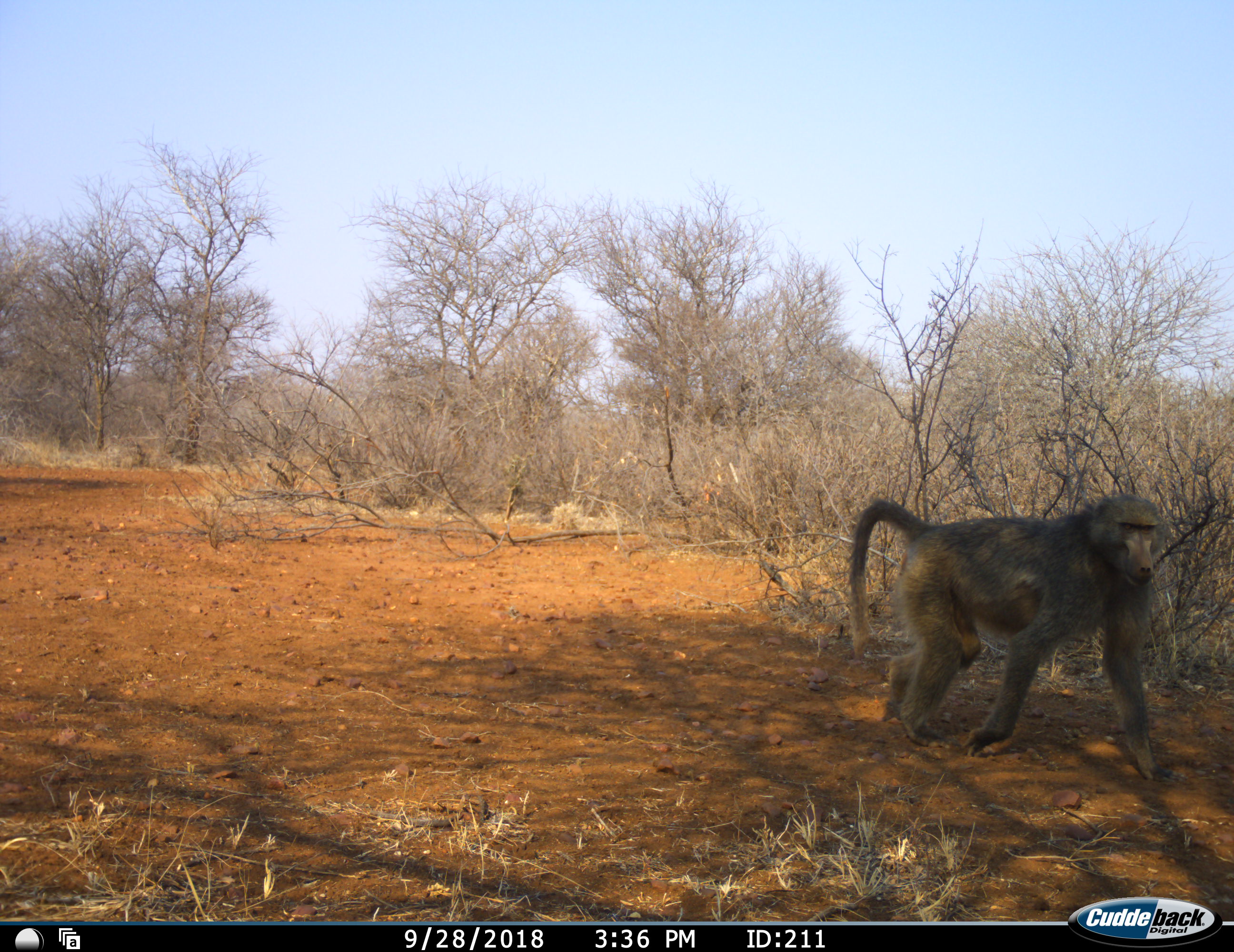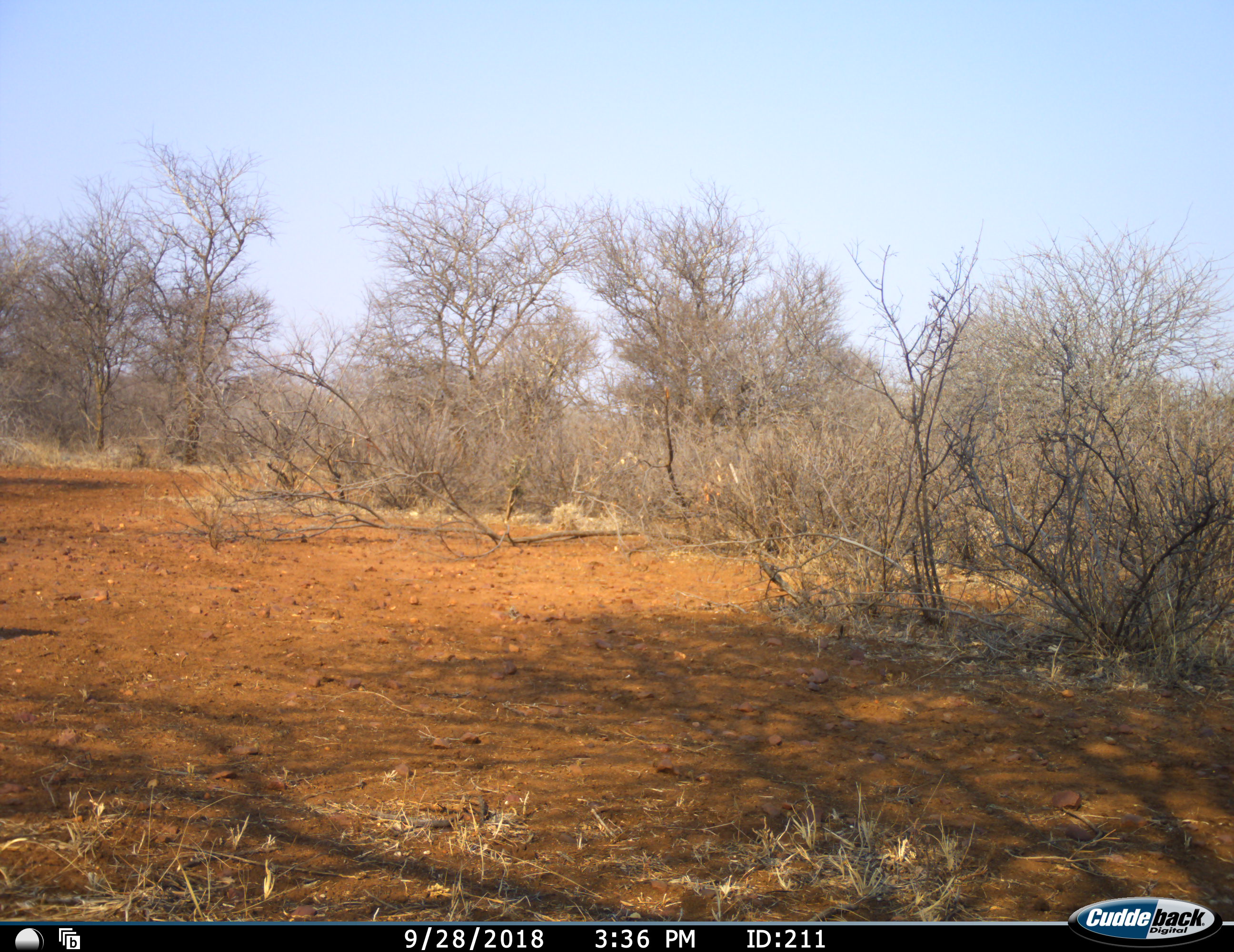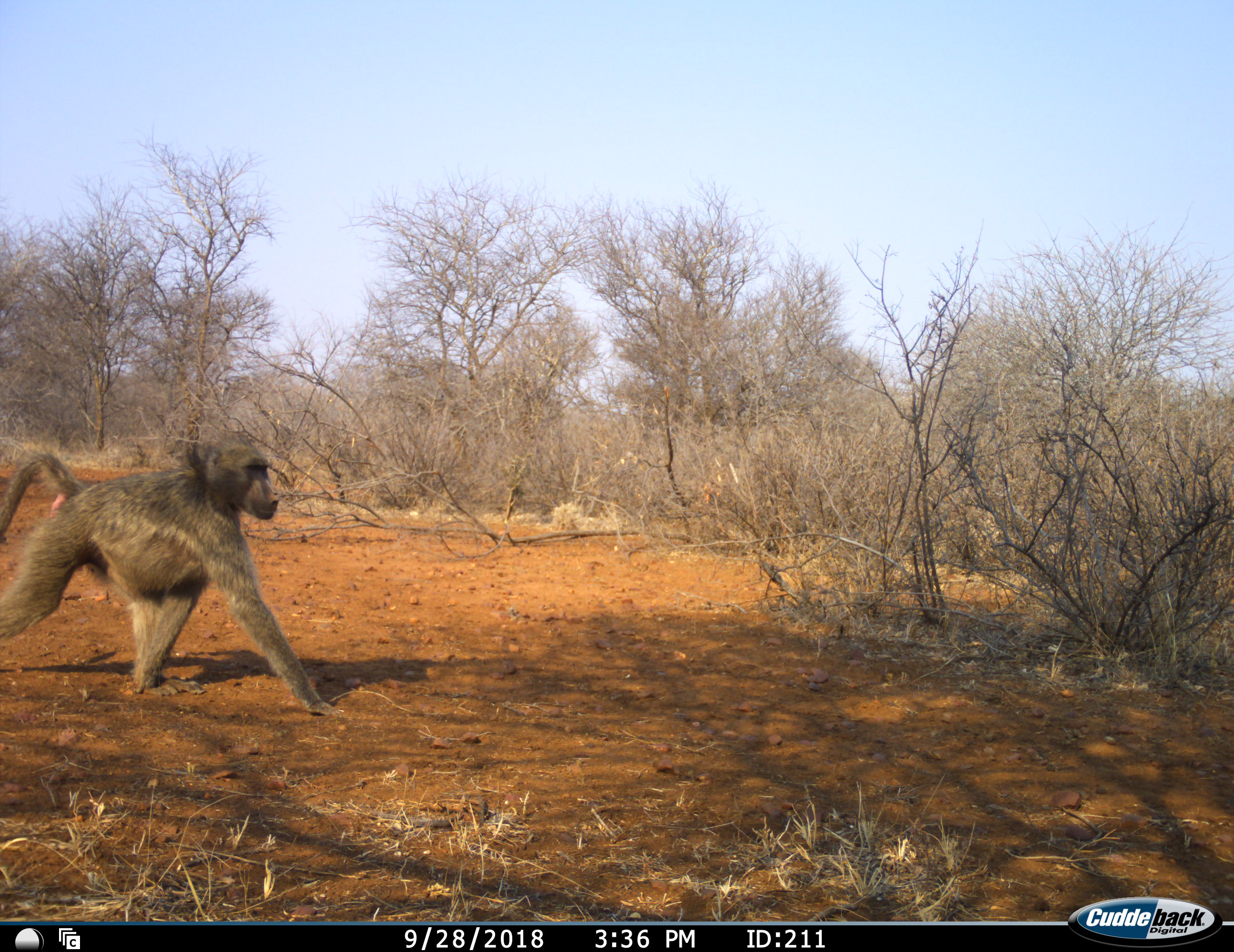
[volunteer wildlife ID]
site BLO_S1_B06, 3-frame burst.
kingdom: Animalia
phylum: Chordata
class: Mammalia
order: Primates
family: Cercopithecidae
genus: Papio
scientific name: Papio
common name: baboon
Baboon (Papio), count 2. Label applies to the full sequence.